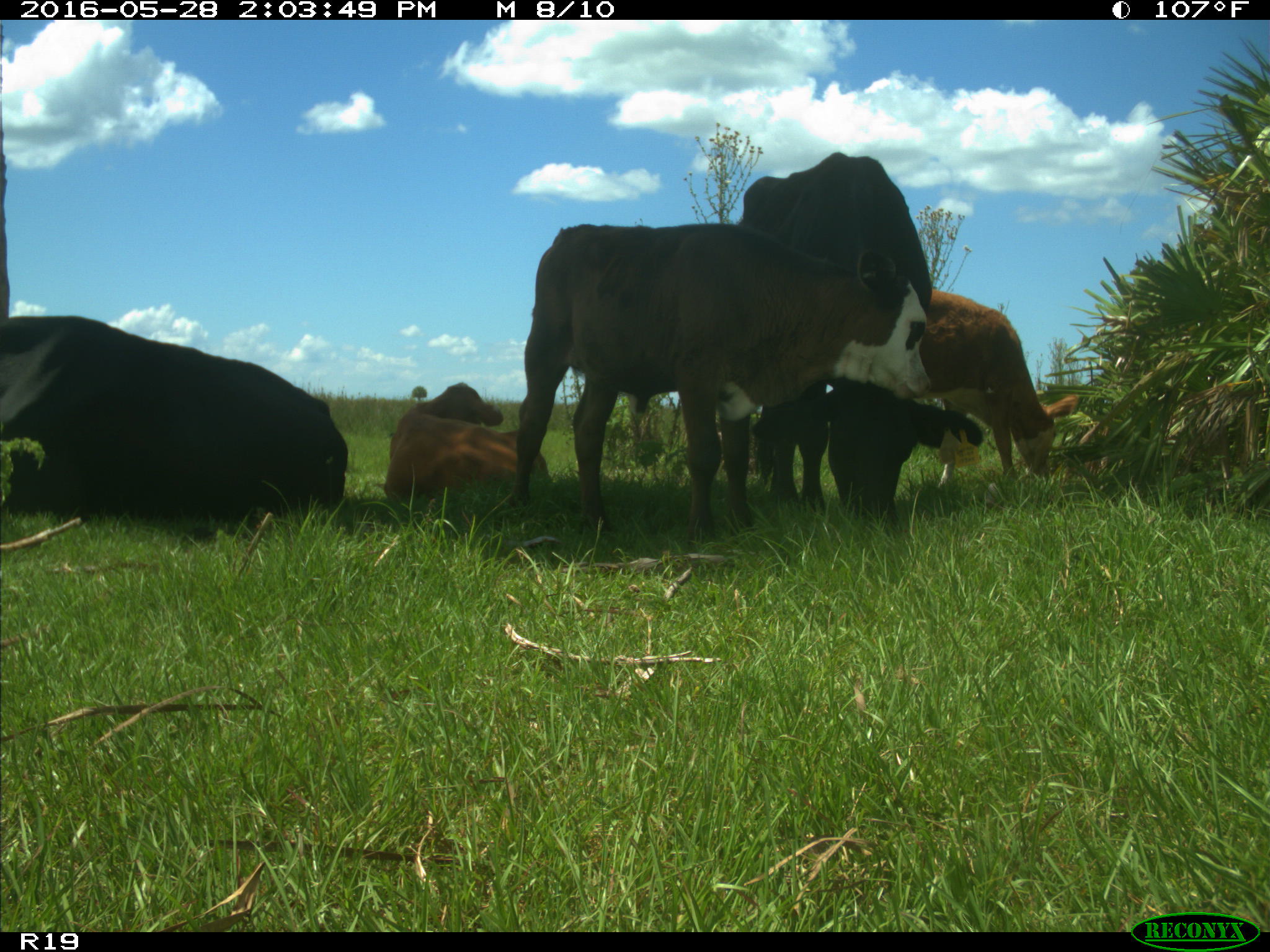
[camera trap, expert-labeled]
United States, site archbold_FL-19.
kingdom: Animalia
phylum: Chordata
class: Mammalia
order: Artiodactyla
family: Bovidae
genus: Bos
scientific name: Bos taurus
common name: domestic cow